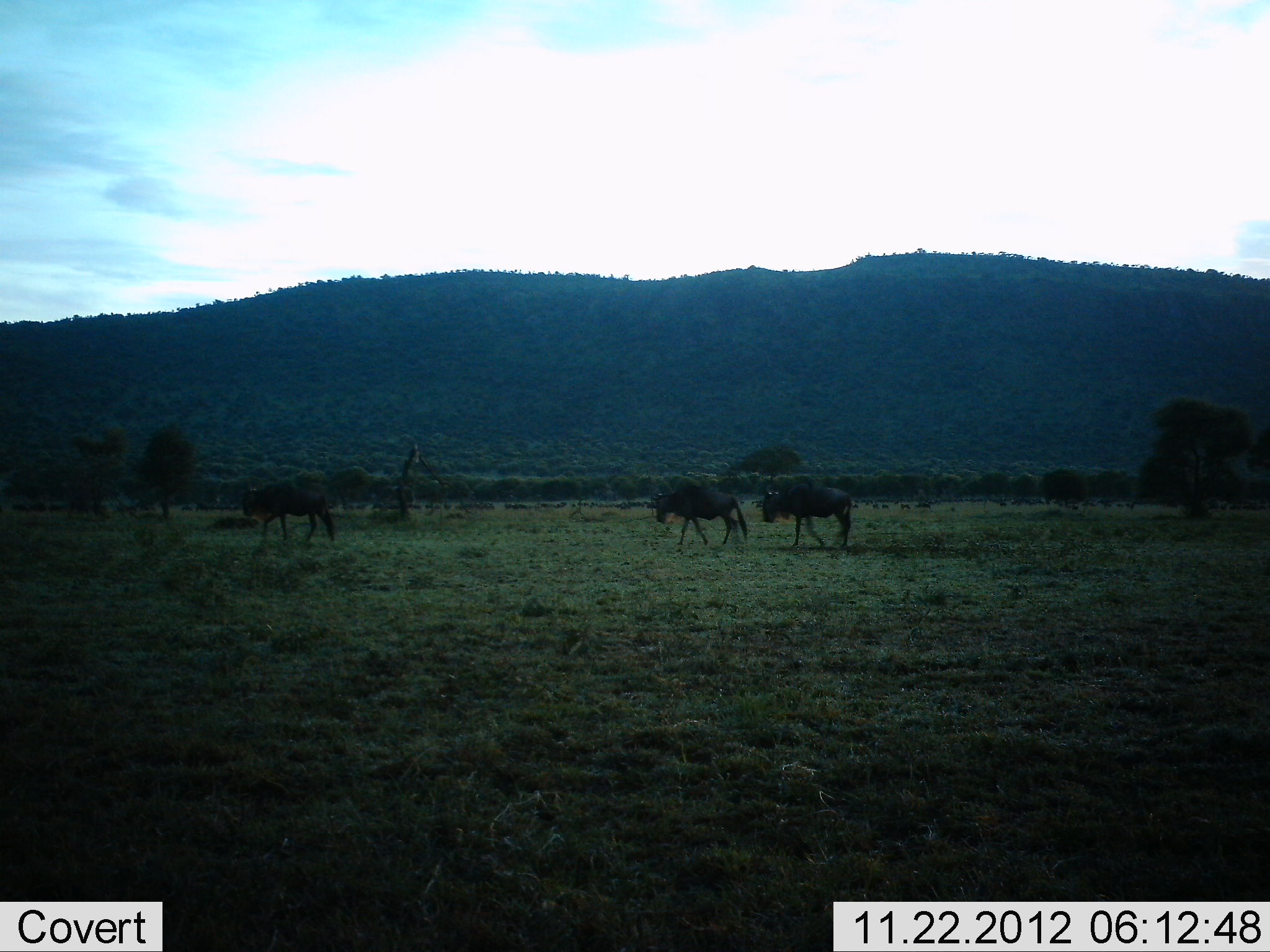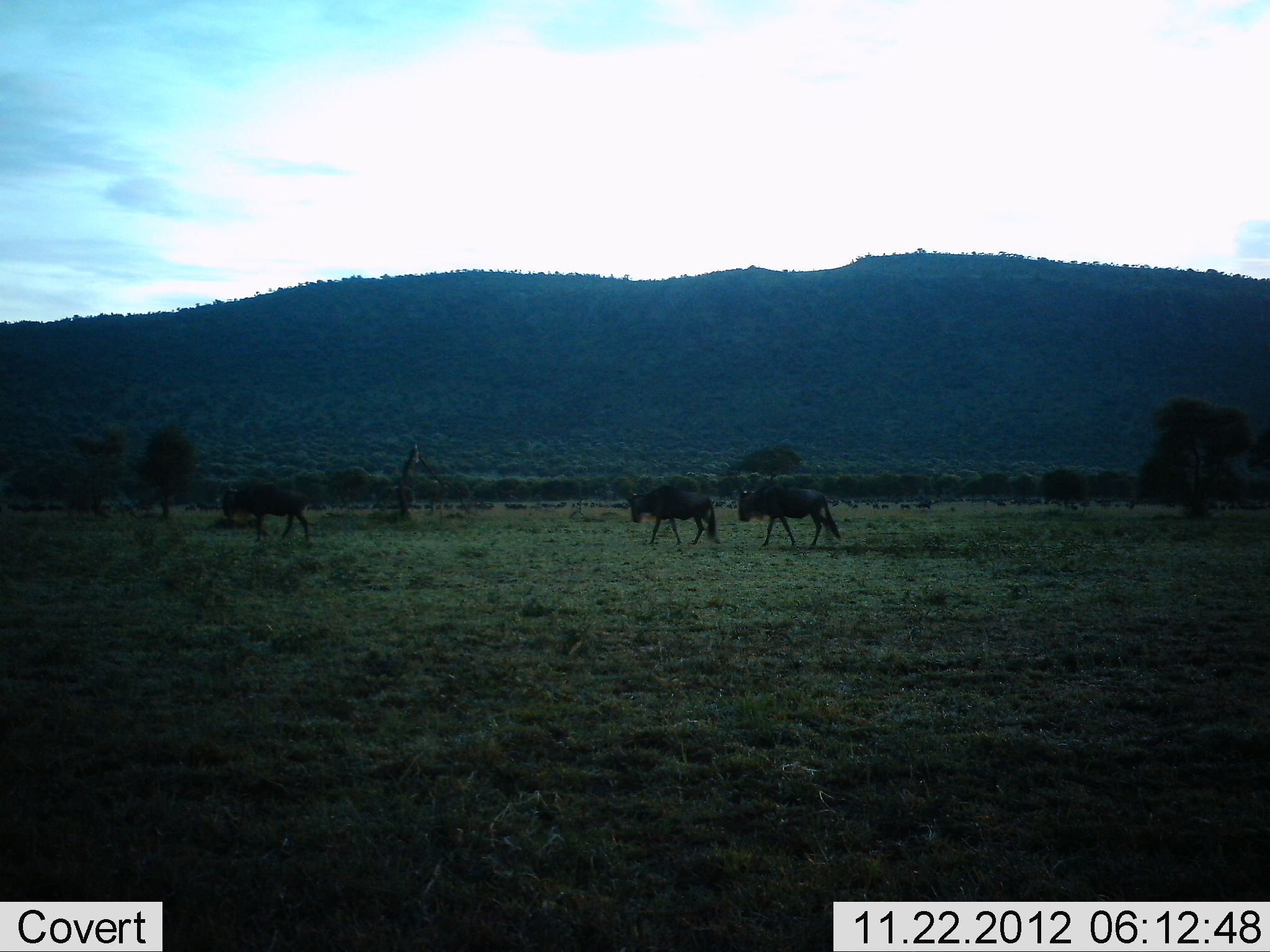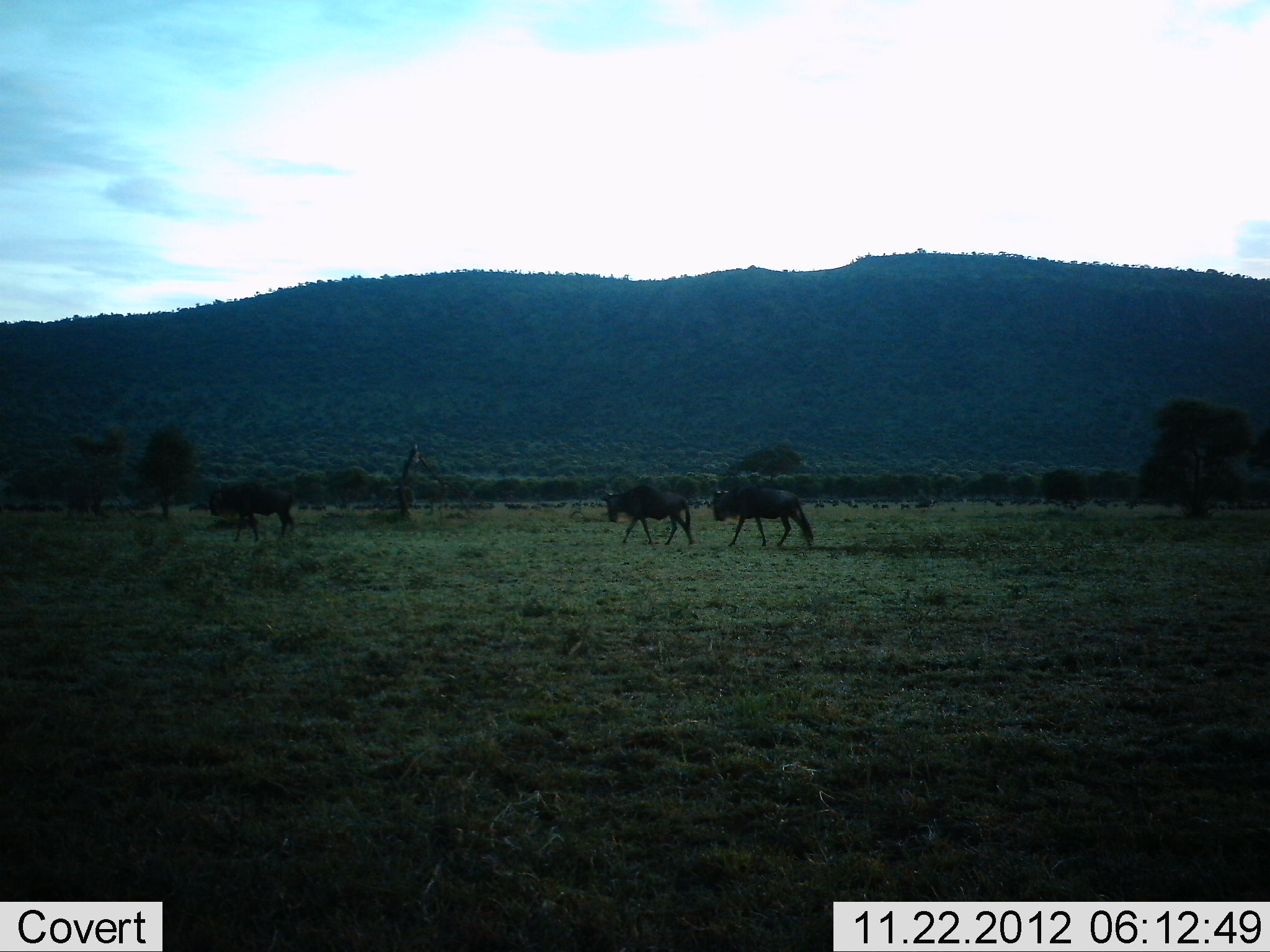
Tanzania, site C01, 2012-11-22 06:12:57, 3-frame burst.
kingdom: Animalia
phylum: Chordata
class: Mammalia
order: Artiodactyla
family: Bovidae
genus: Connochaetes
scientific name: Connochaetes taurinus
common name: blue wildebeest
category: wildebeest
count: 3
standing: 8%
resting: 0%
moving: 100%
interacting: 0%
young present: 0%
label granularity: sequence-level